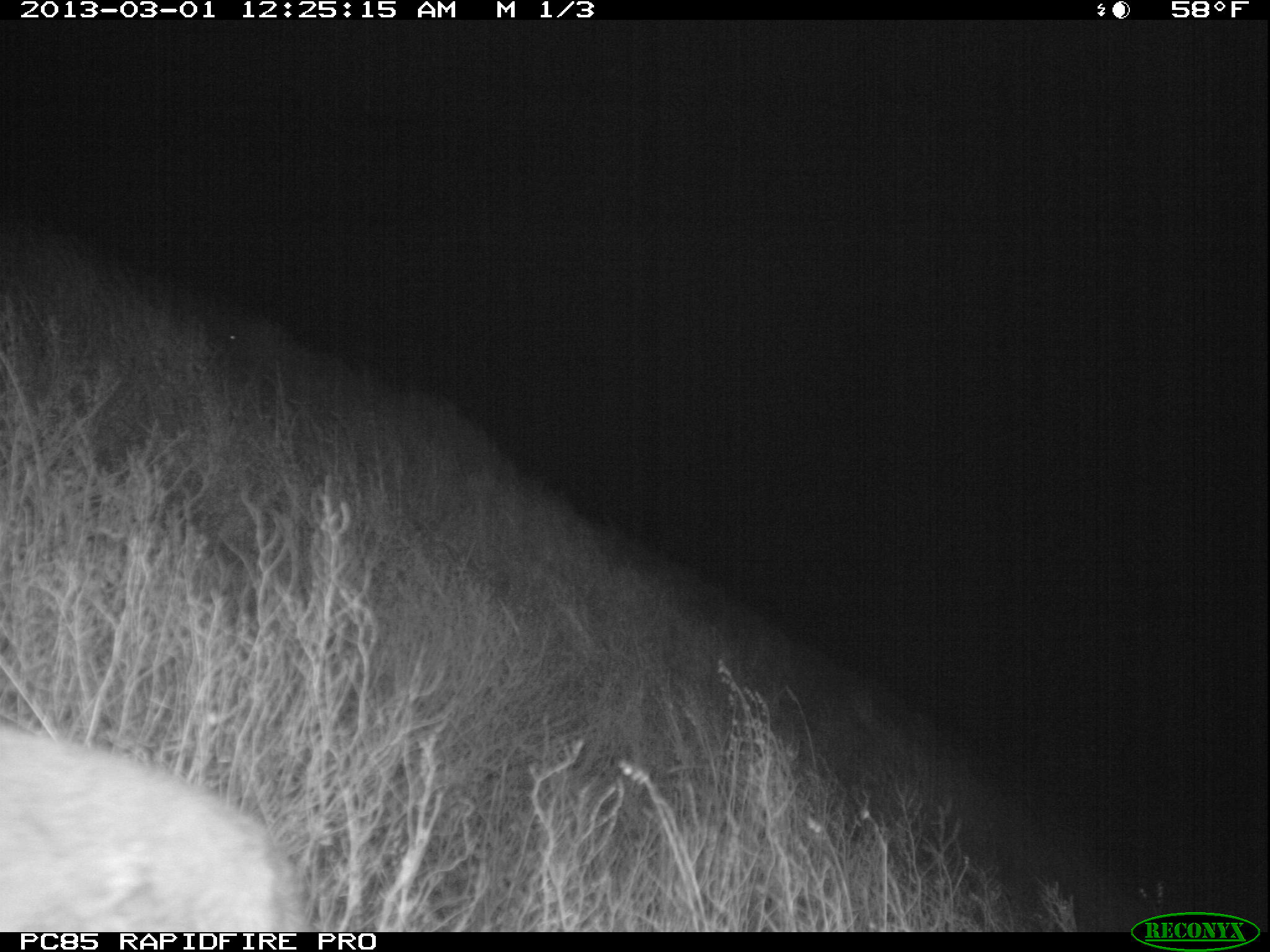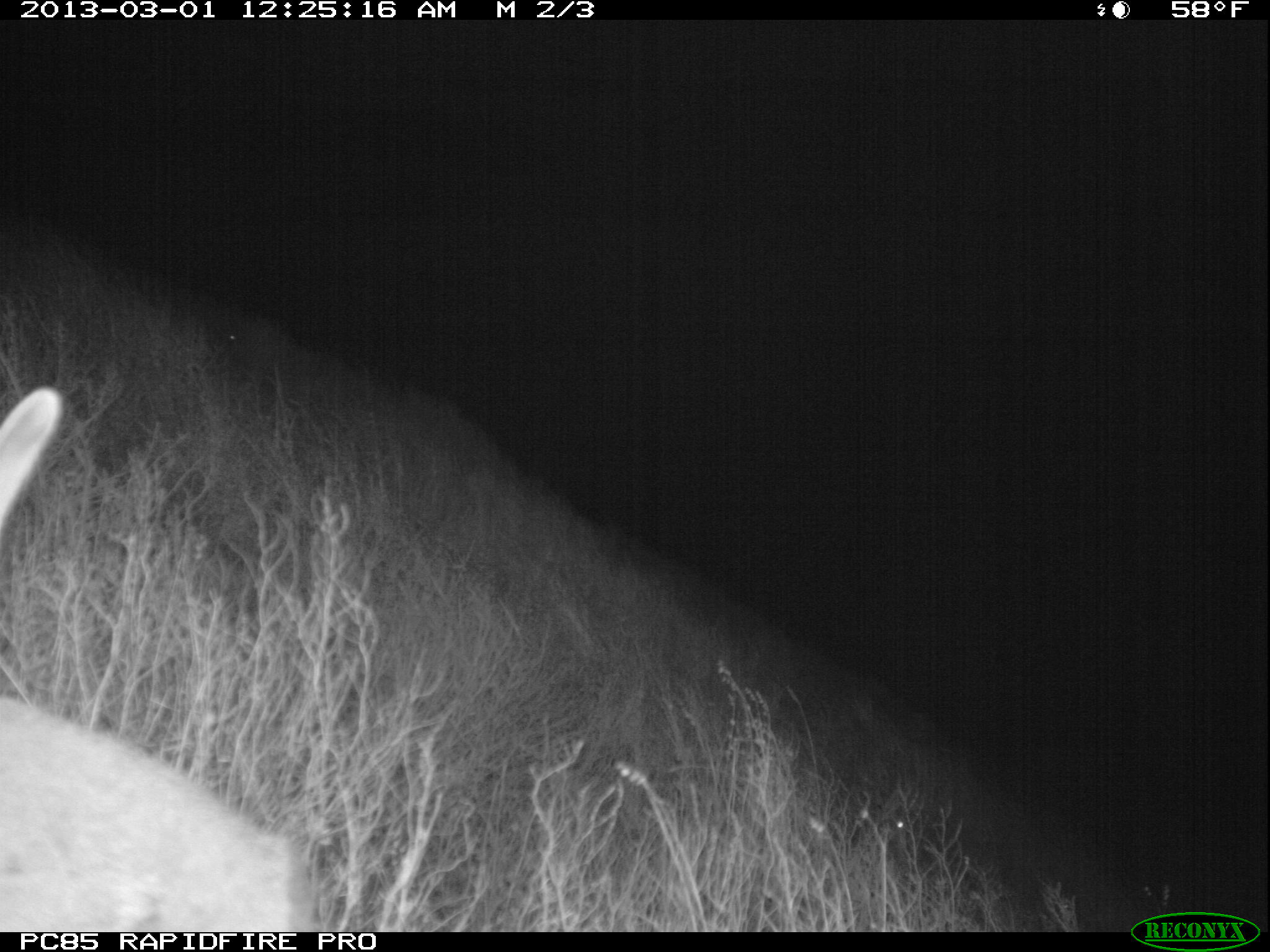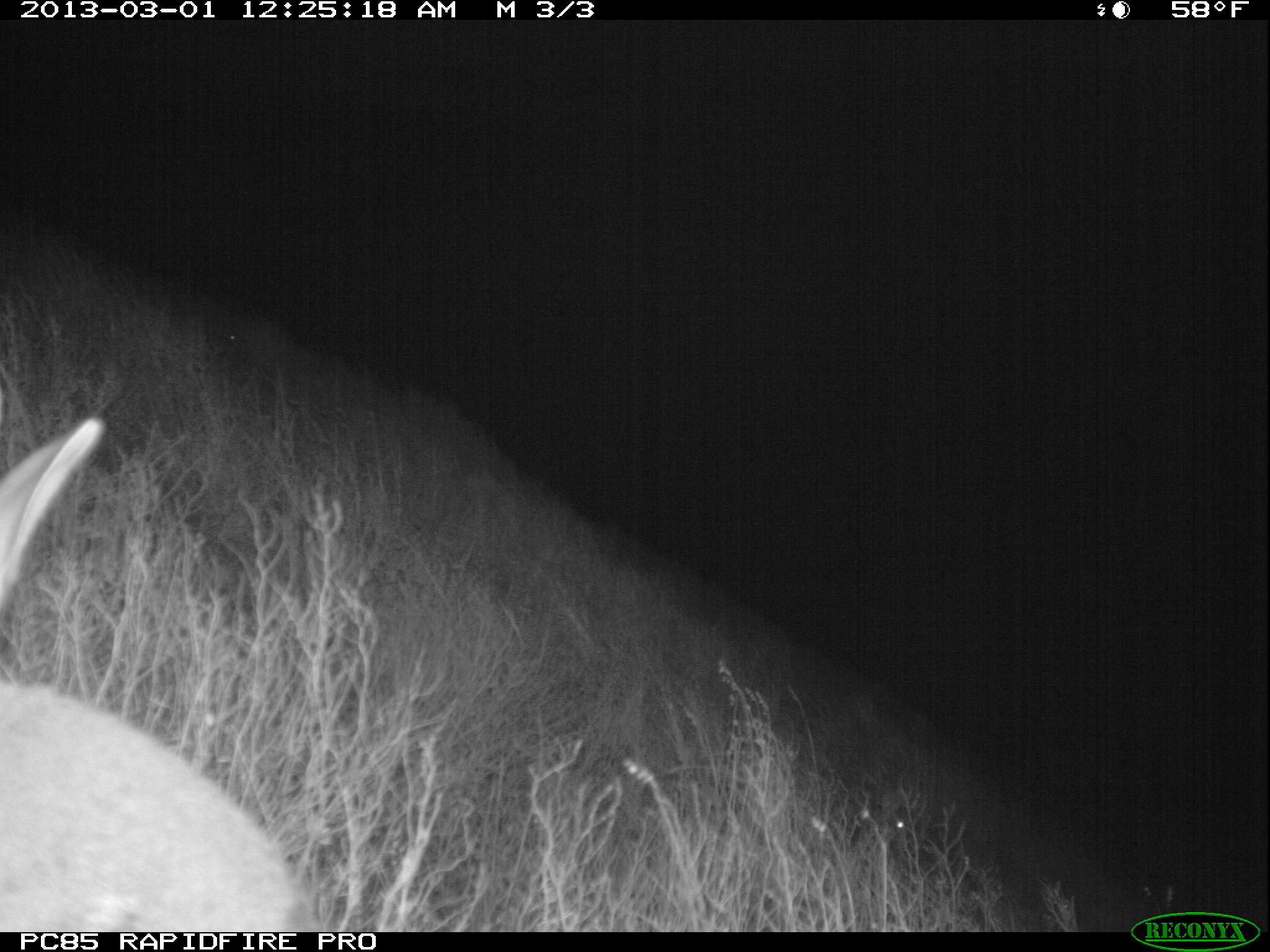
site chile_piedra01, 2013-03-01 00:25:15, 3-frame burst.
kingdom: Animalia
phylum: Chordata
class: Mammalia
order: Lagomorpha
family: Leporidae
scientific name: Leporidae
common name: rabbits and hares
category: rabbit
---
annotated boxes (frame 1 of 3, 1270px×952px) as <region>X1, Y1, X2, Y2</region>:
rabbit: <region>0, 715, 301, 934</region>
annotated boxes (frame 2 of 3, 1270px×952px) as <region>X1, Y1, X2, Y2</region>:
rabbit: <region>0, 383, 309, 939</region>; <region>844, 788, 917, 880</region>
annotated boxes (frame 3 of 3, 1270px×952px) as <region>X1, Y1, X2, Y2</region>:
rabbit: <region>0, 415, 304, 937</region>; <region>855, 782, 920, 841</region>